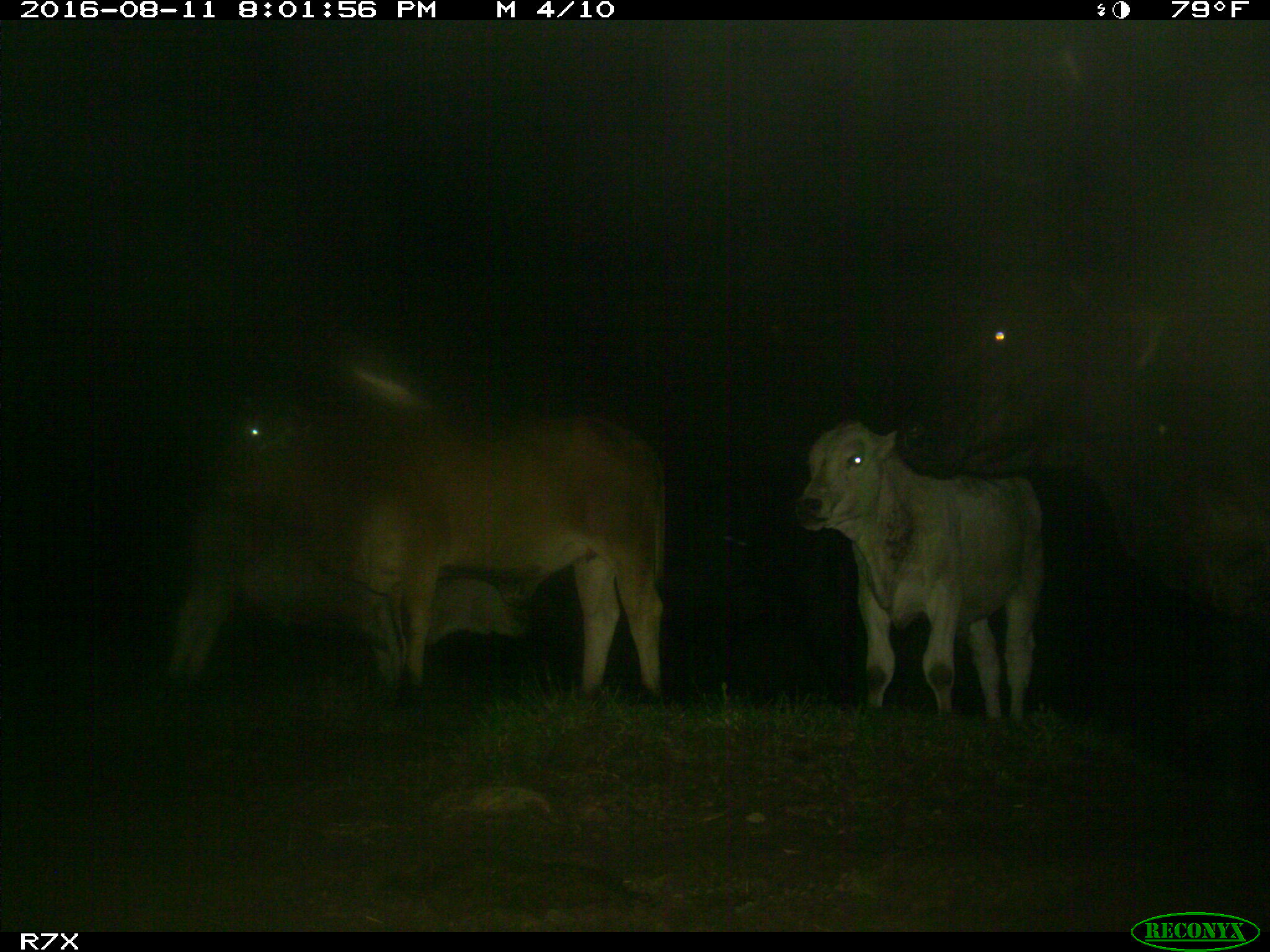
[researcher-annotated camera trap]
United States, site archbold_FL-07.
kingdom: Animalia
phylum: Chordata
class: Mammalia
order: Artiodactyla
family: Bovidae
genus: Bos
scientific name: Bos taurus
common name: domestic cow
Bos taurus (domestic cow).